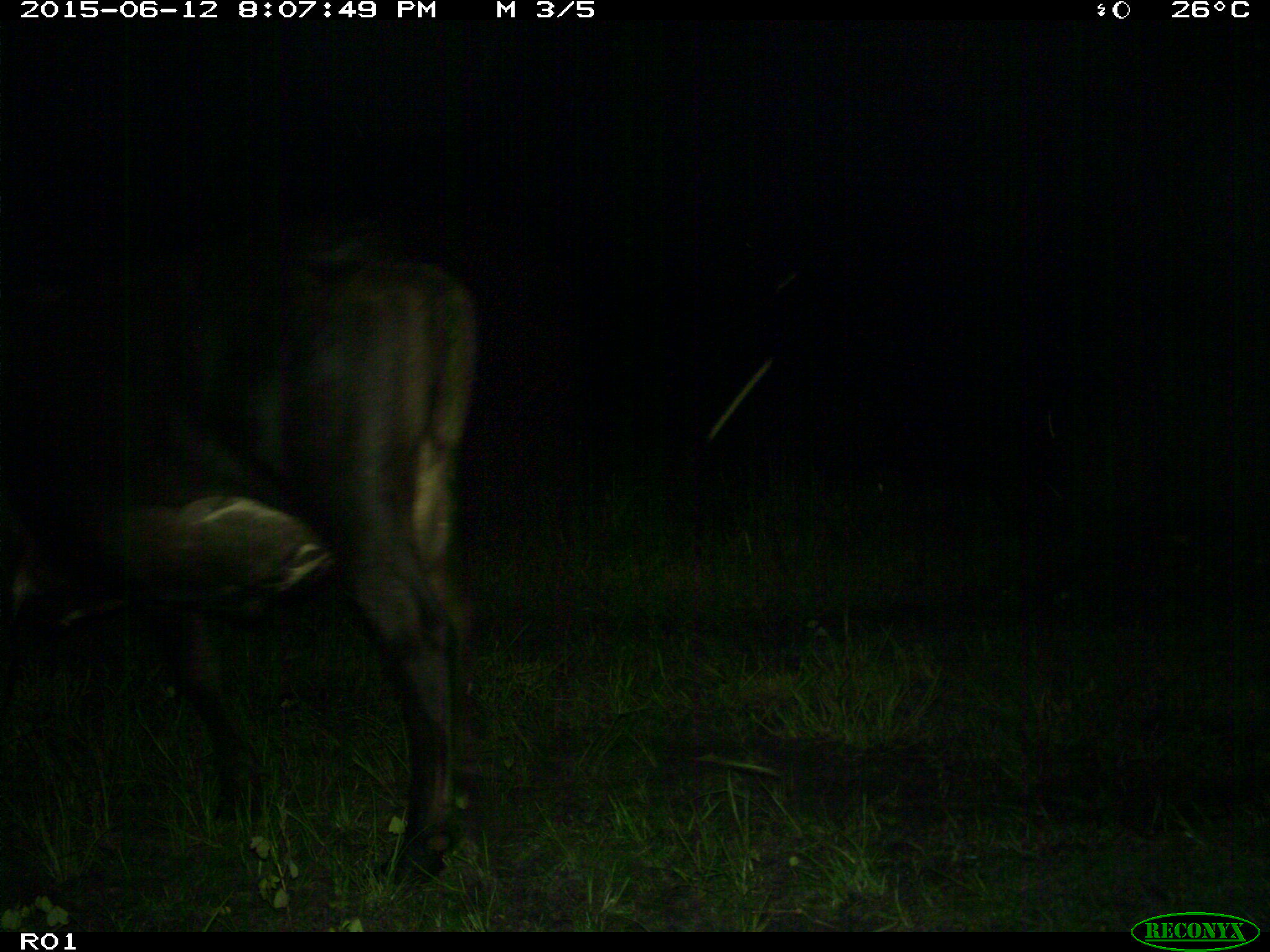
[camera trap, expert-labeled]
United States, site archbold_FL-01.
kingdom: Animalia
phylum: Chordata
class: Mammalia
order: Artiodactyla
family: Bovidae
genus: Bos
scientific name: Bos taurus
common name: domestic cow